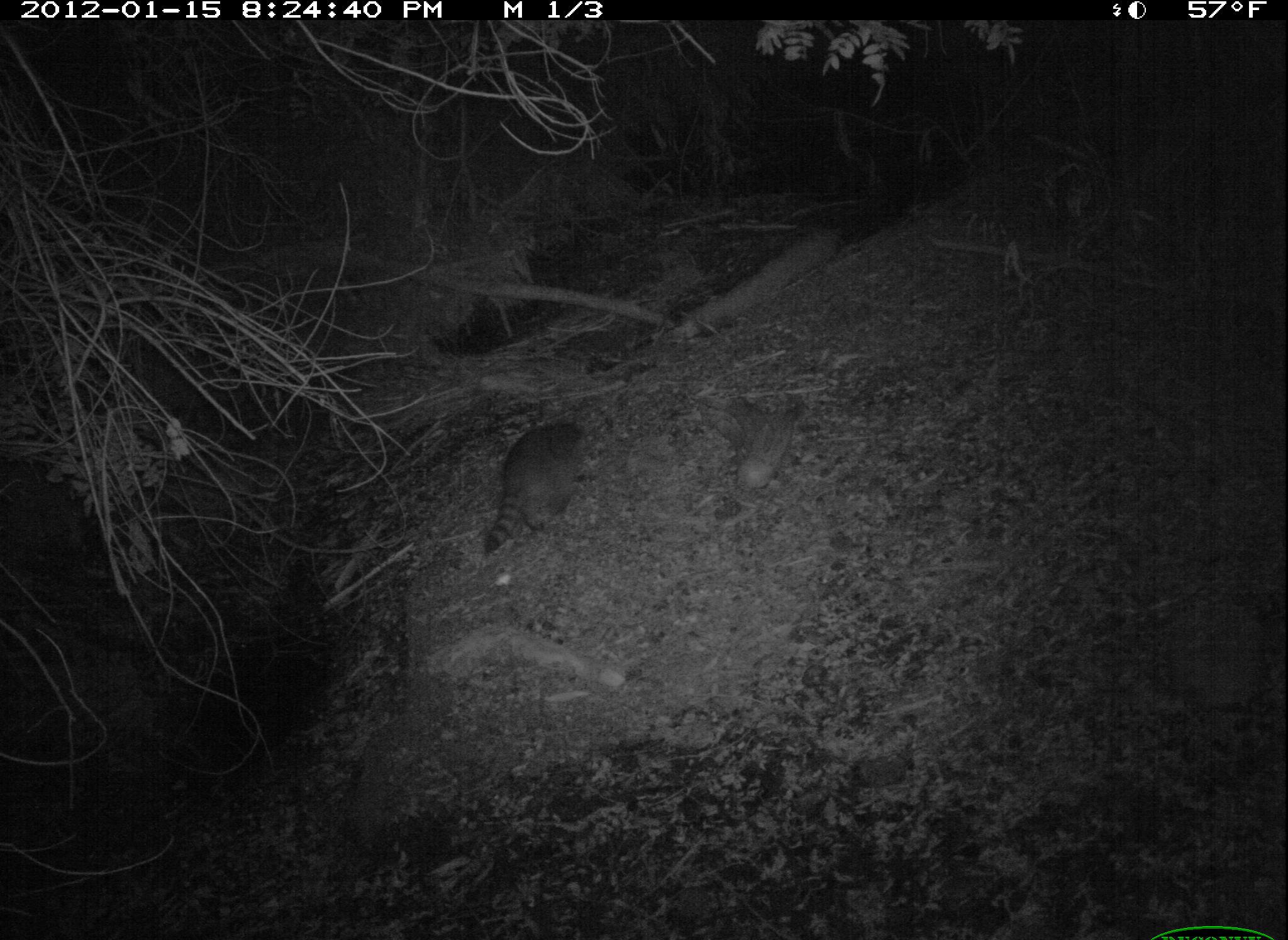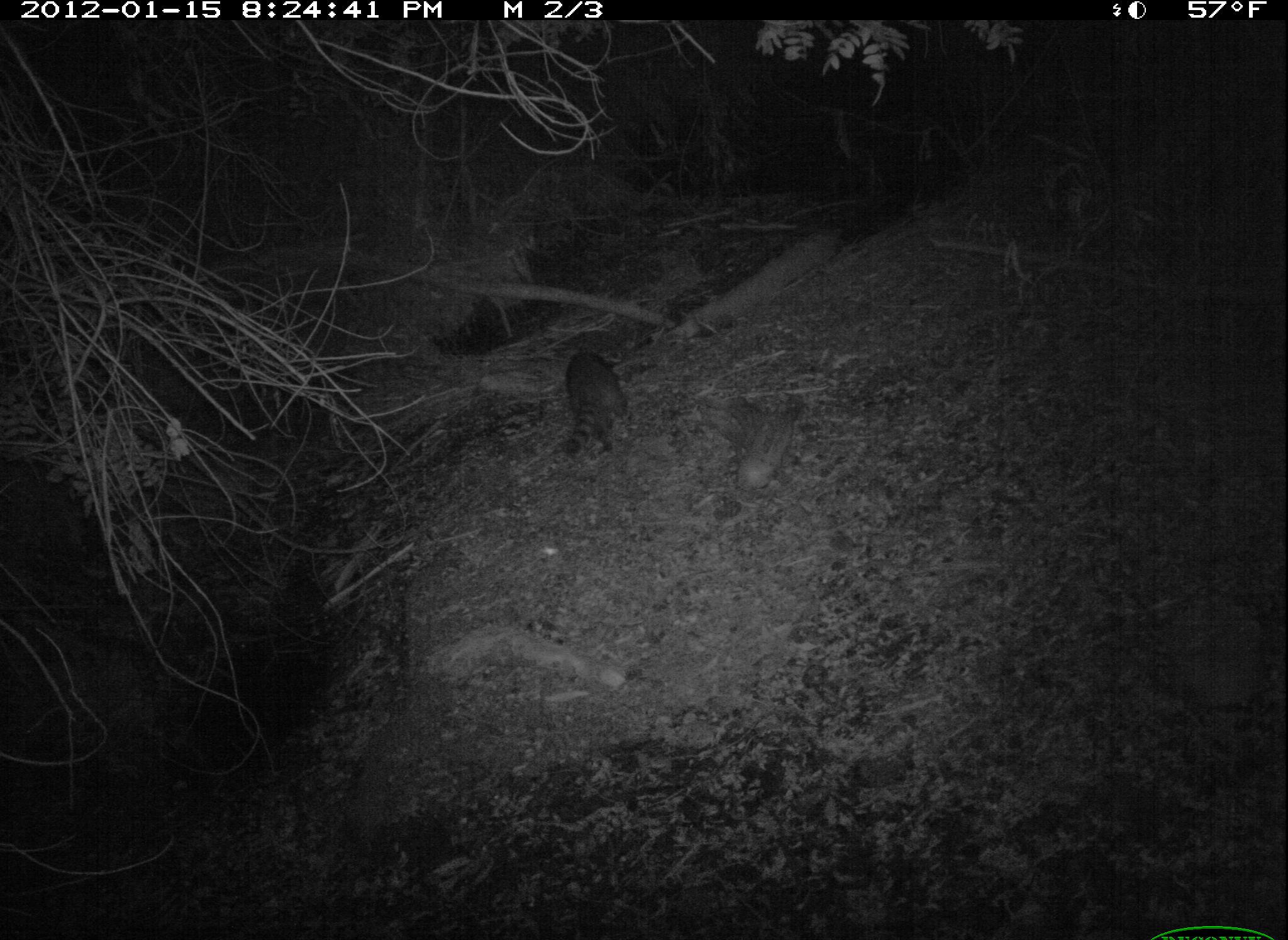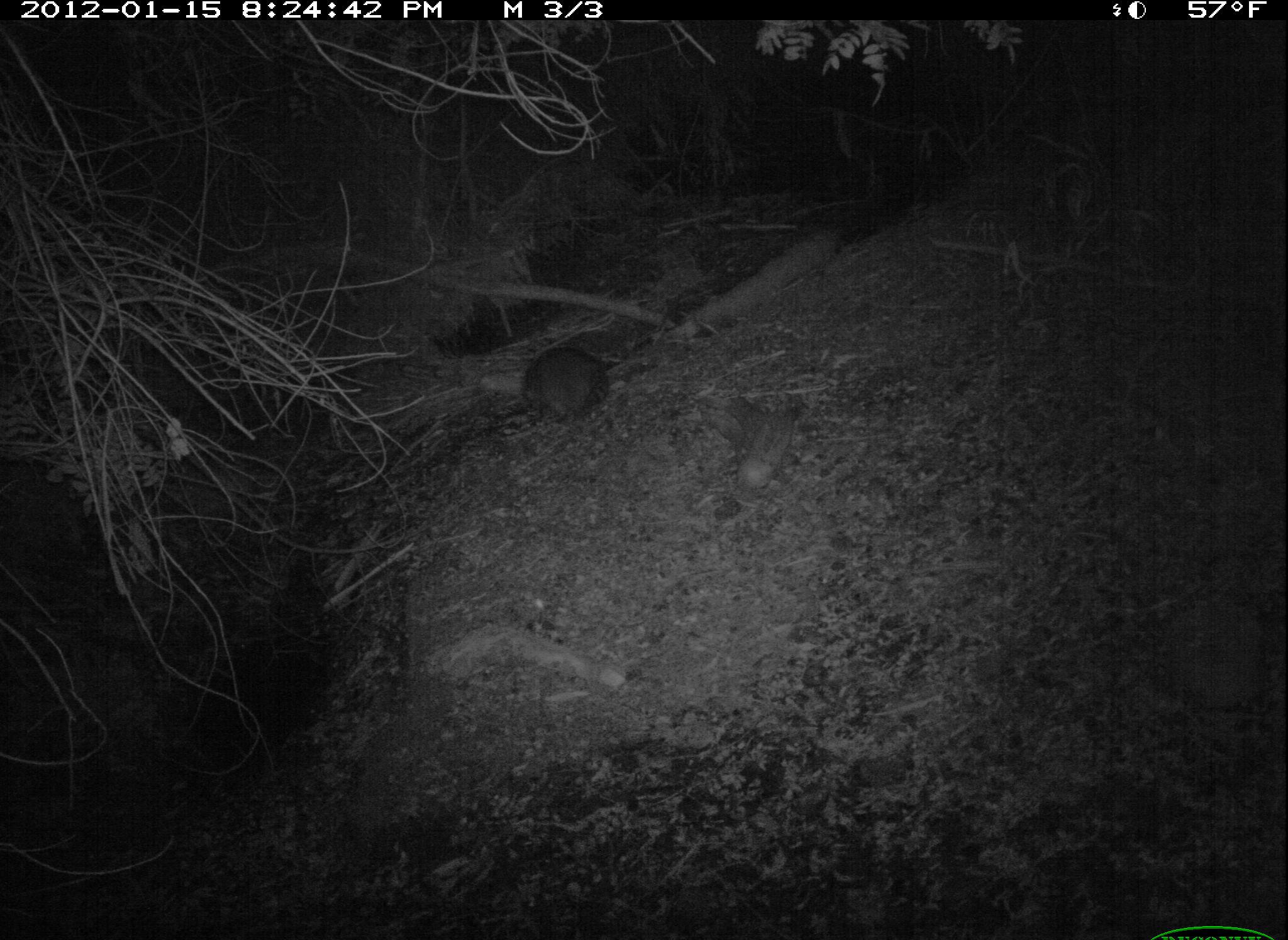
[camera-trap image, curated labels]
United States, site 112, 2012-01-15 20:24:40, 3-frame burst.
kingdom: Animalia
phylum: Chordata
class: Mammalia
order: Carnivora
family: Procyonidae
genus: Procyon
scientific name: Procyon lotor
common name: raccoon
Raccoon (Procyon lotor).